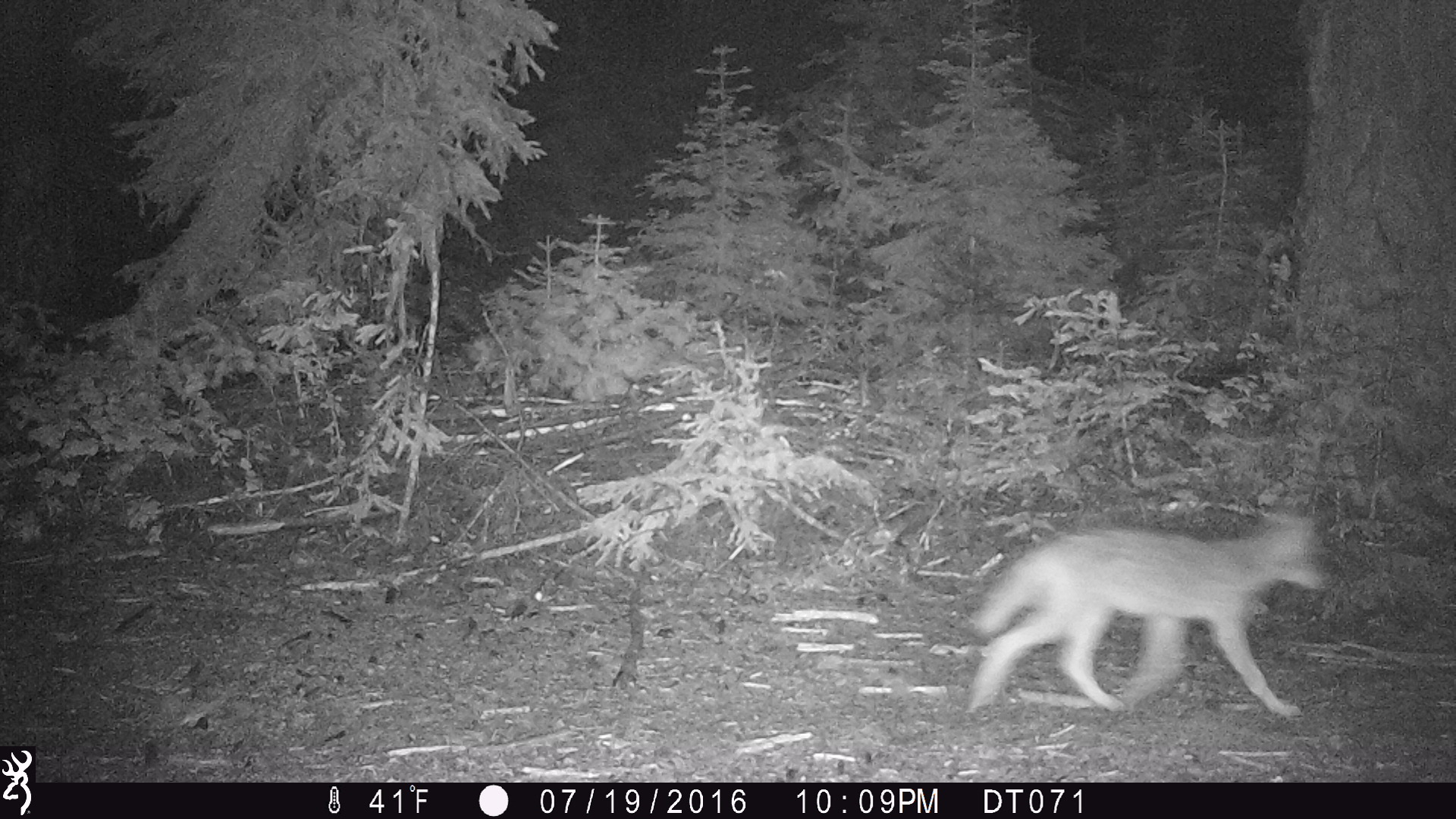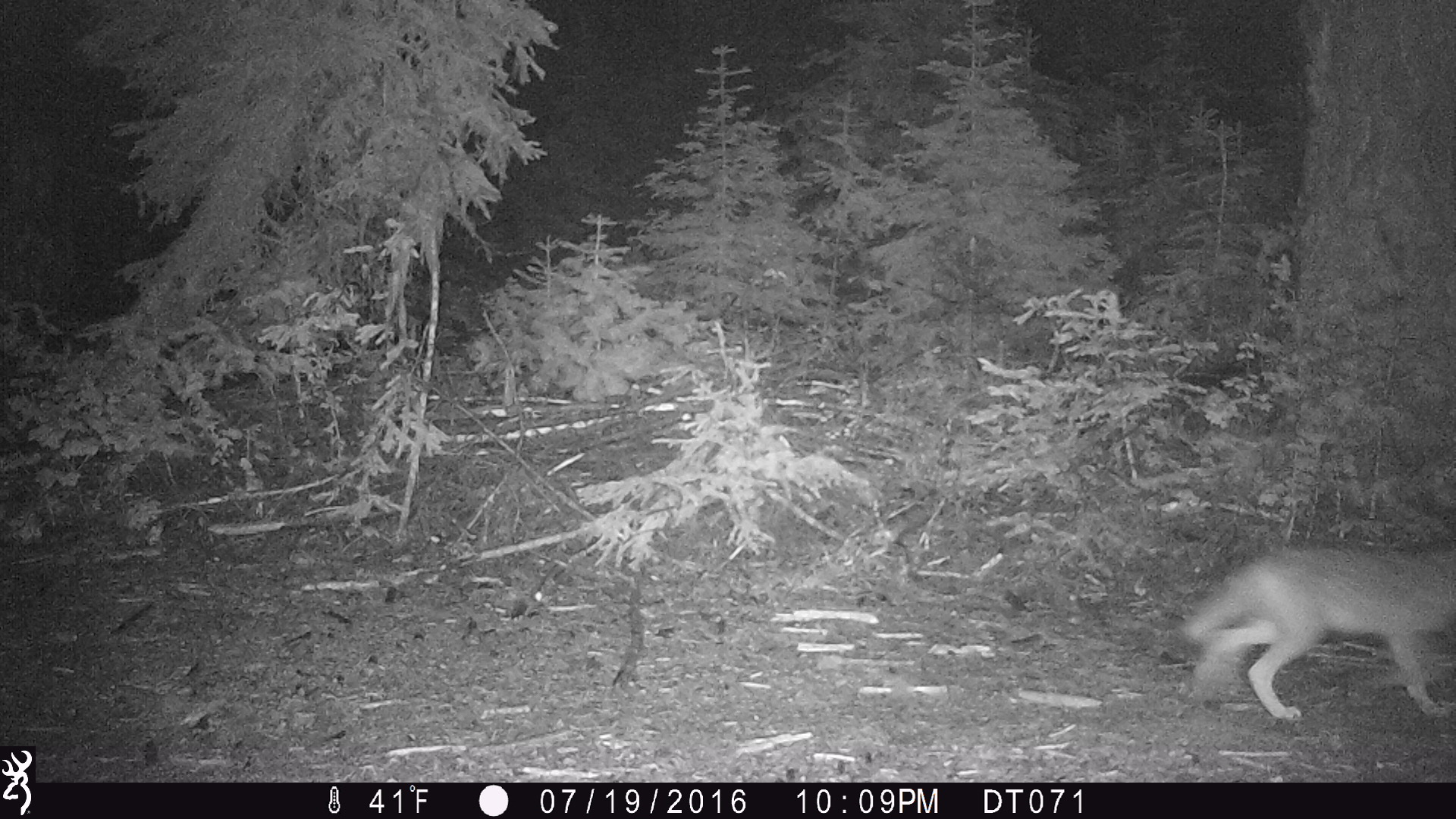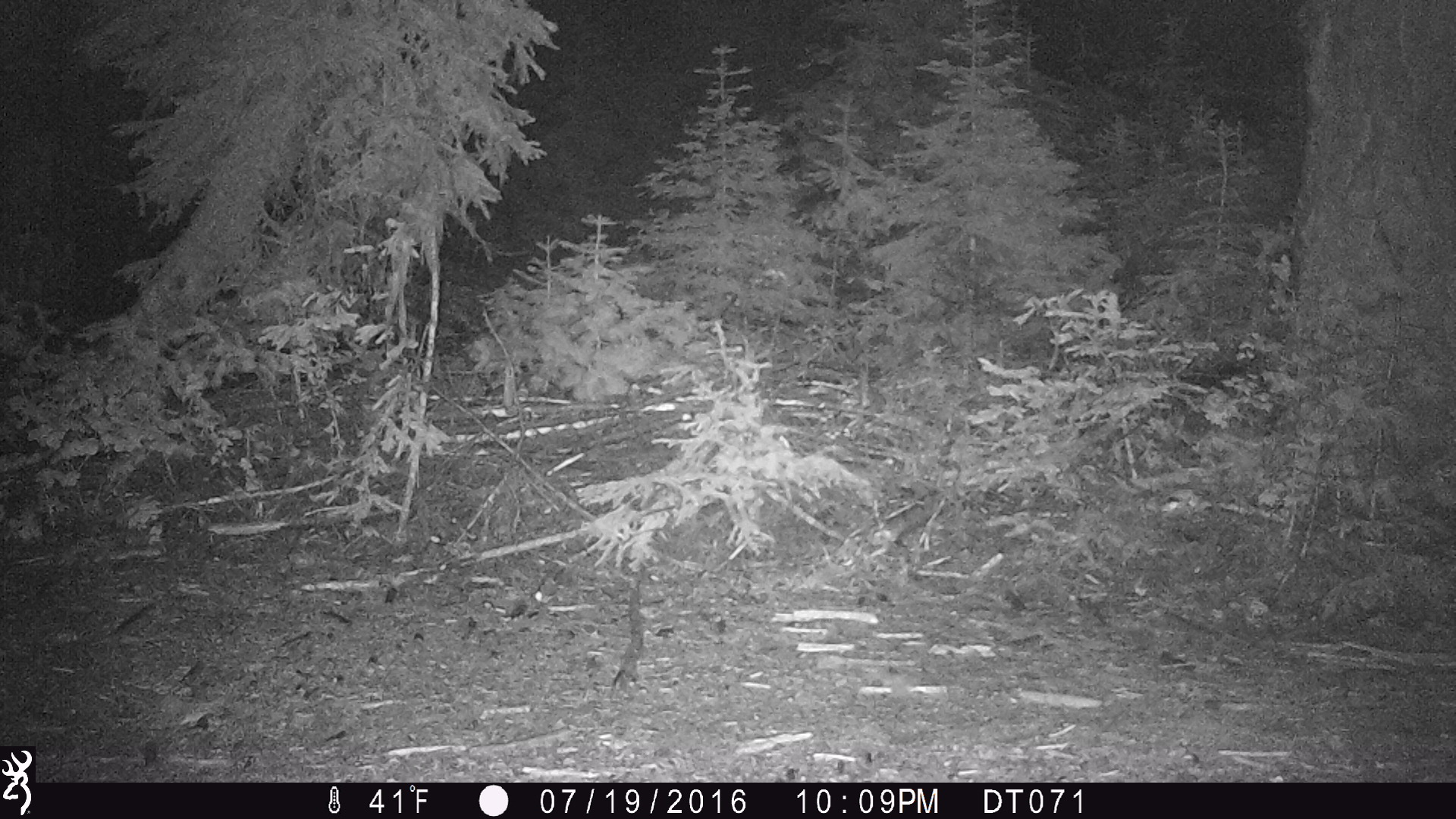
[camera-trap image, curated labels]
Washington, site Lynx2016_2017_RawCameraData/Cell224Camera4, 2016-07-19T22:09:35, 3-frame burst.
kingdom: Animalia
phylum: Chordata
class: Mammalia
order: Carnivora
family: Canidae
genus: Canis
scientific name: Canis latrans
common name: coyote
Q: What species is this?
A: Canis latrans (coyote).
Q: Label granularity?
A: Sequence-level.